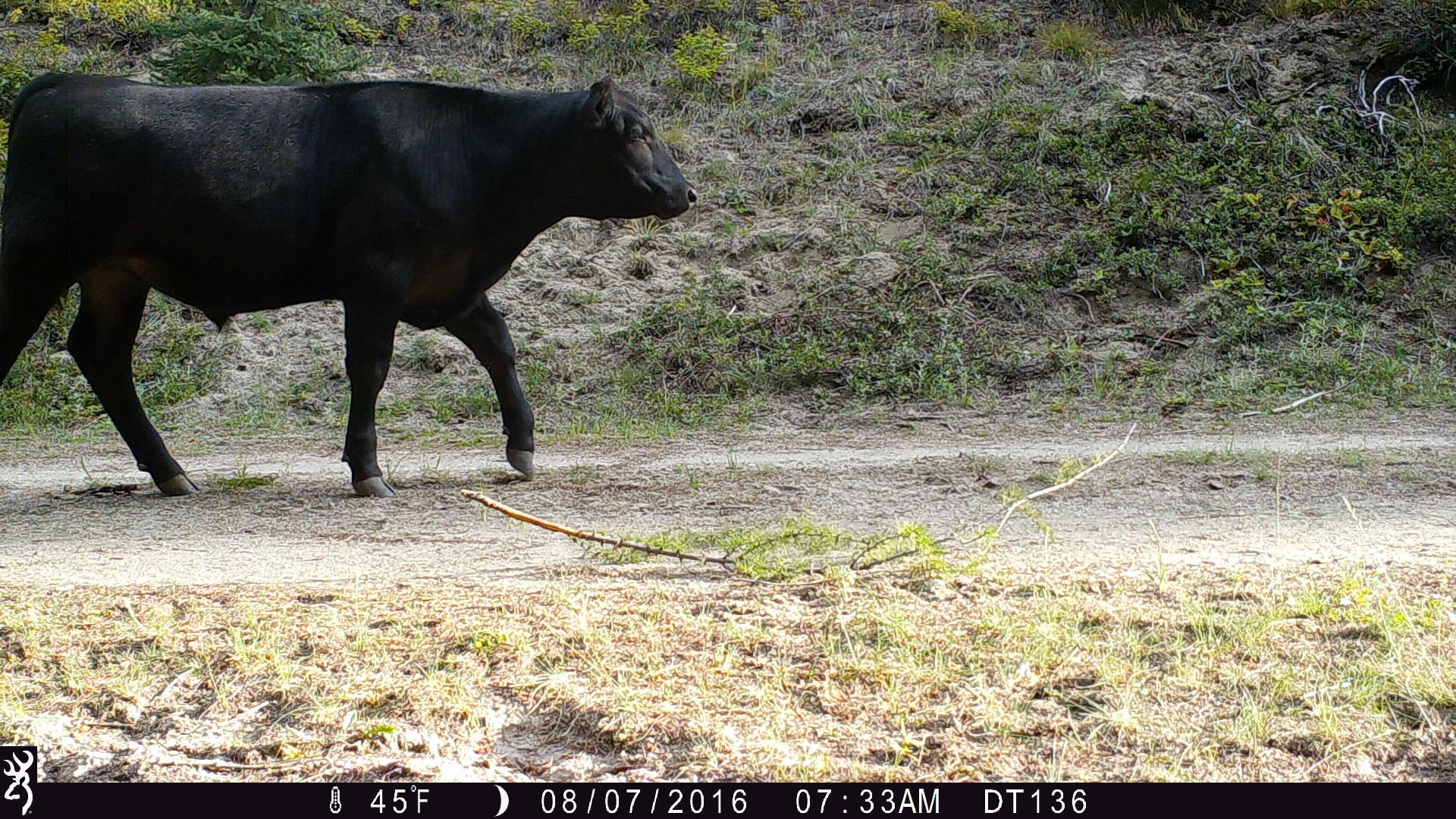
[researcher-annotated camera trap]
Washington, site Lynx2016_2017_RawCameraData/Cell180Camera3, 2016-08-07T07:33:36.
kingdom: Animalia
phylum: Chordata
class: Mammalia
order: Artiodactyla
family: Bovidae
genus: Bos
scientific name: Bos taurus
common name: domestic cattle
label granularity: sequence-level